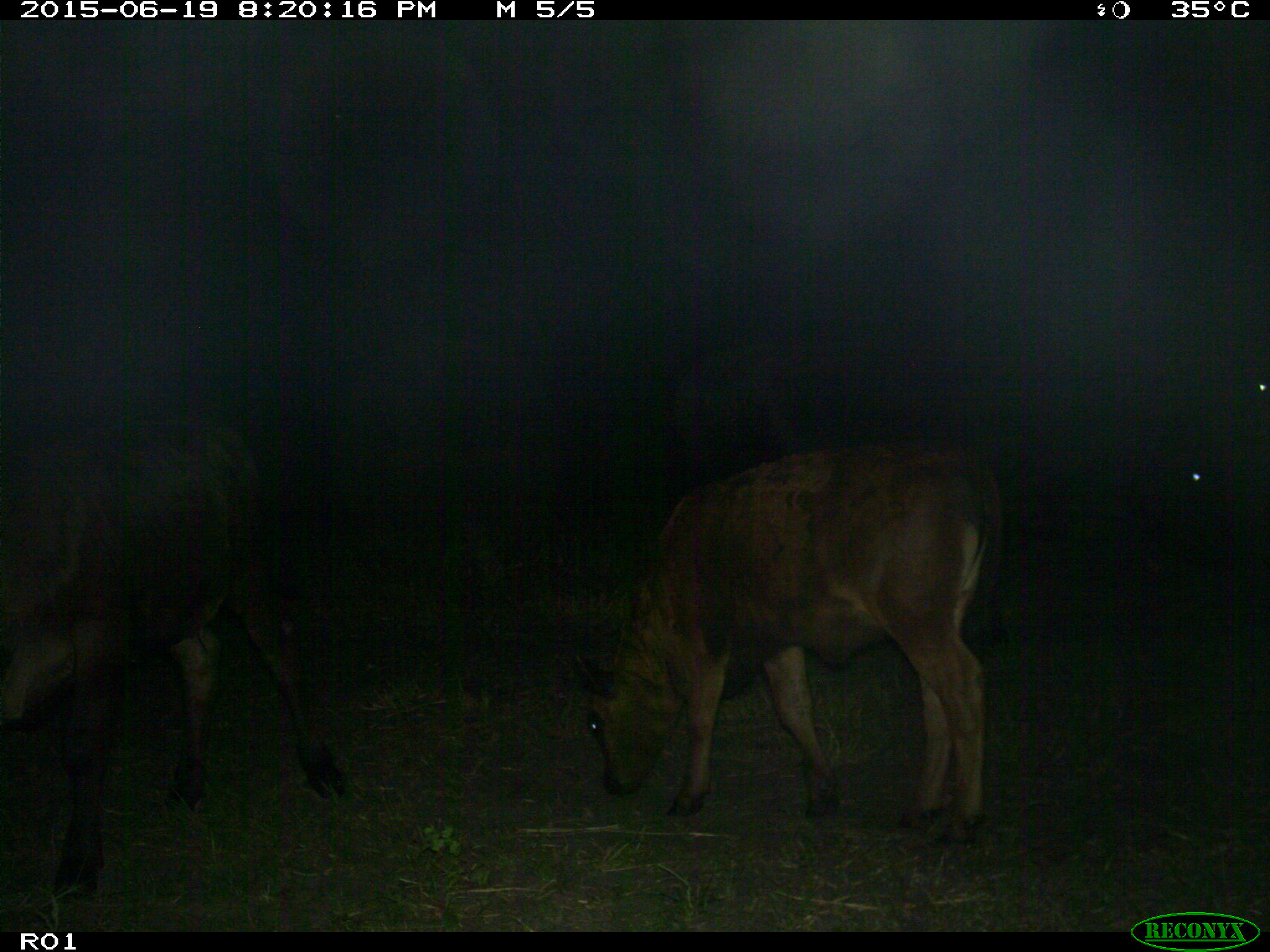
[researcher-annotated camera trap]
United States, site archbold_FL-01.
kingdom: Animalia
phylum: Chordata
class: Mammalia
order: Artiodactyla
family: Bovidae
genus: Bos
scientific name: Bos taurus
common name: domestic cow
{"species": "Bos taurus (domestic cow)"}